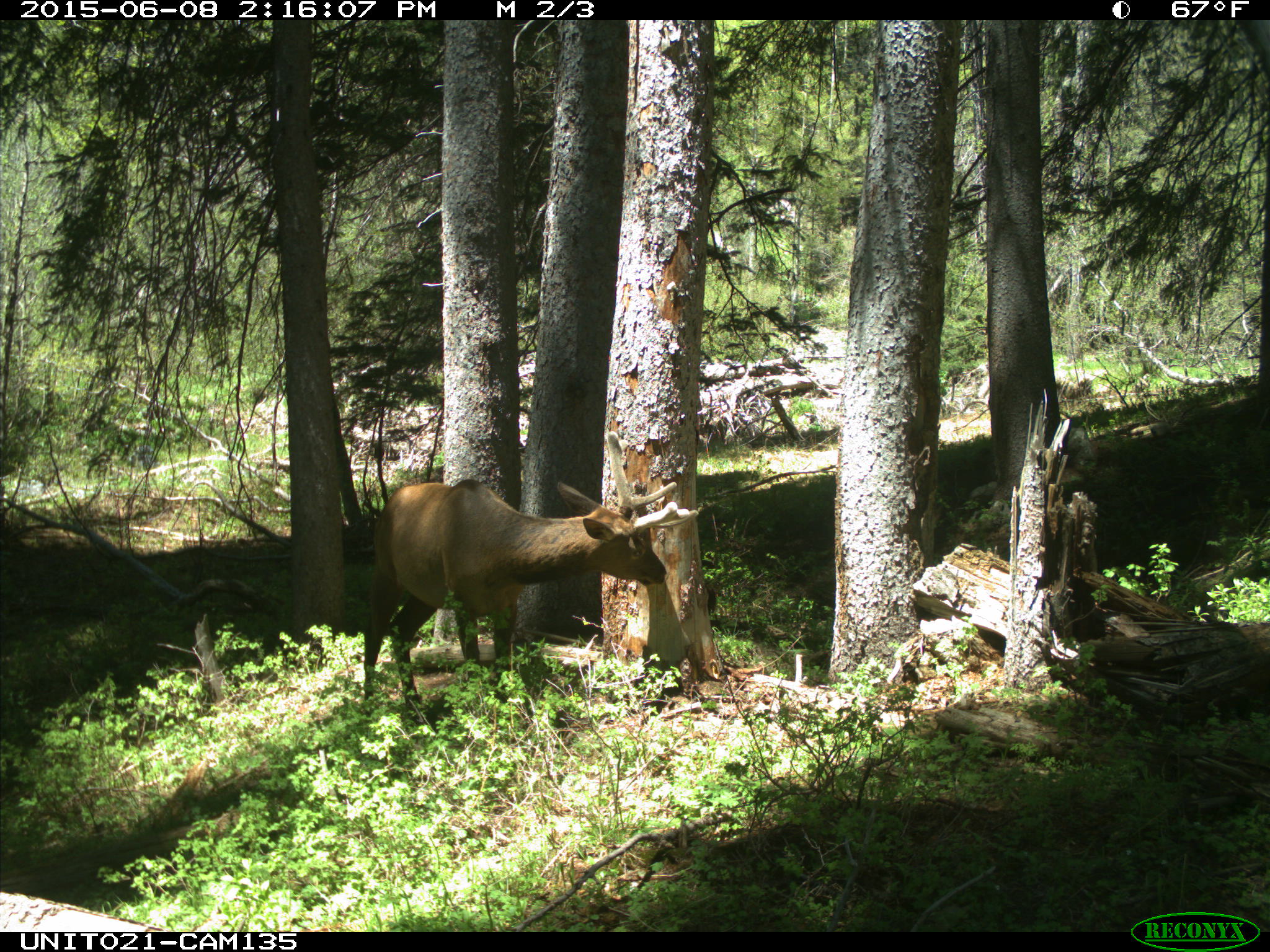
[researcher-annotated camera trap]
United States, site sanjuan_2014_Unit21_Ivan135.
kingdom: Animalia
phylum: Chordata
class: Mammalia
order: Artiodactyla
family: Cervidae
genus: Cervus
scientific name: Cervus elaphus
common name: red deer